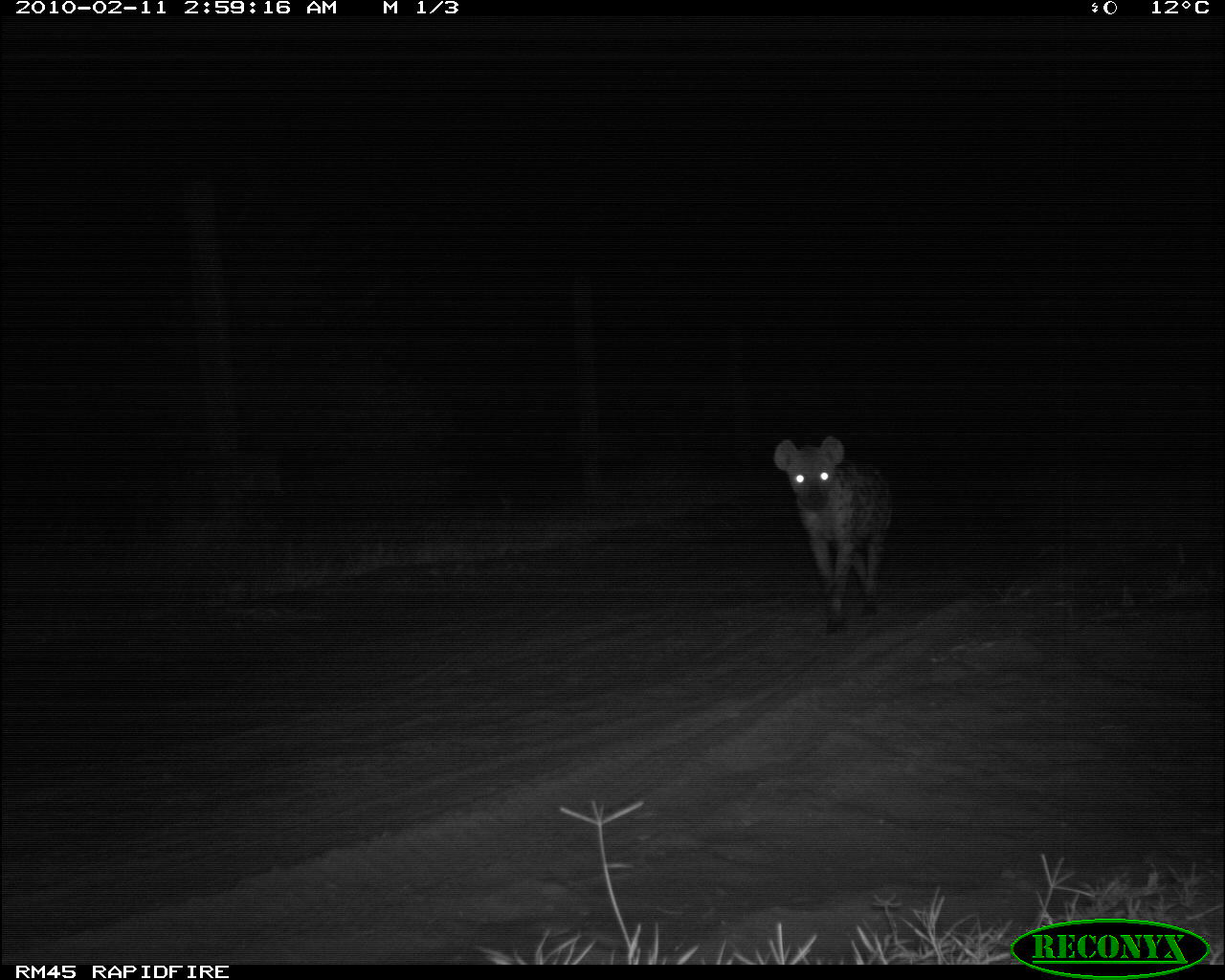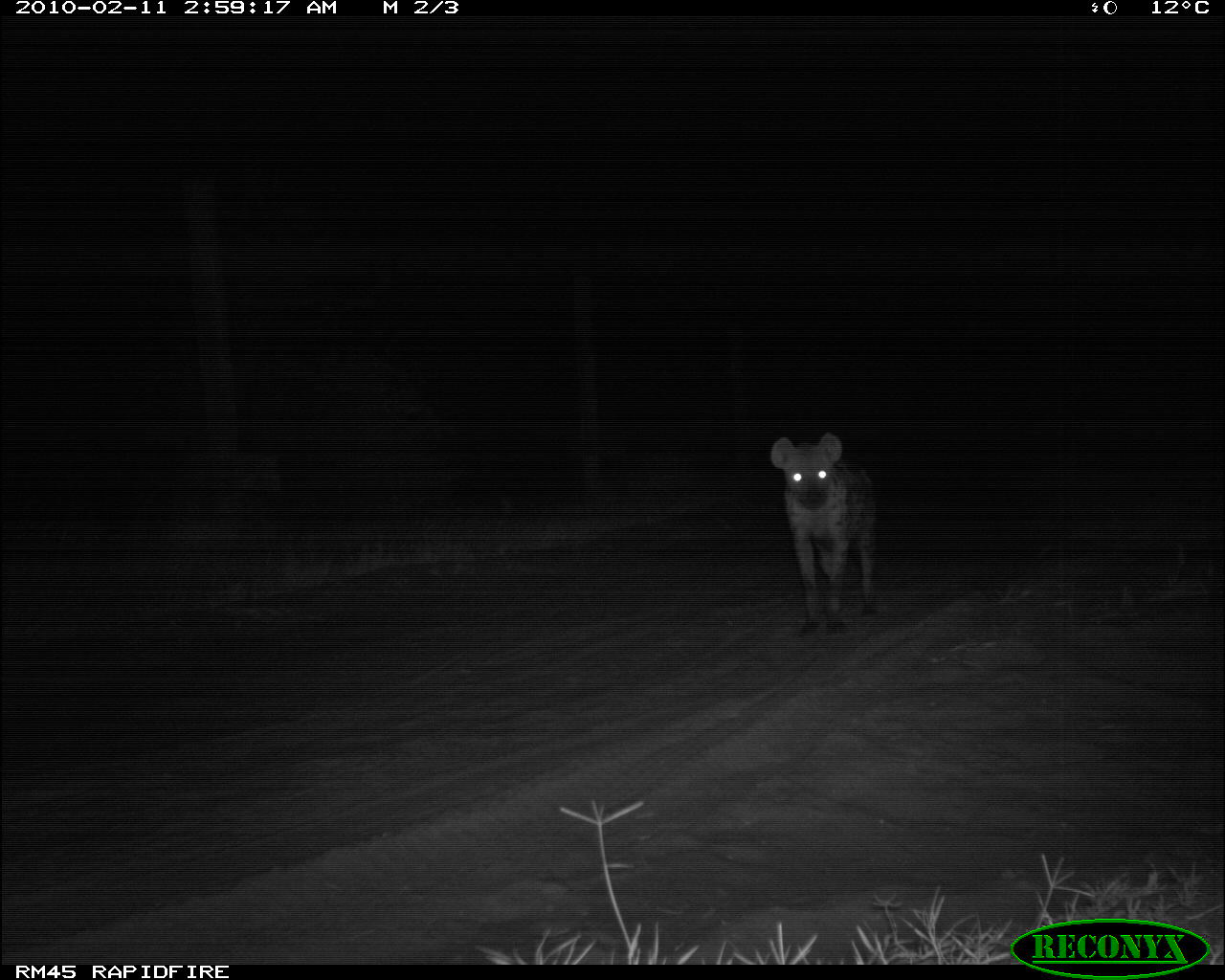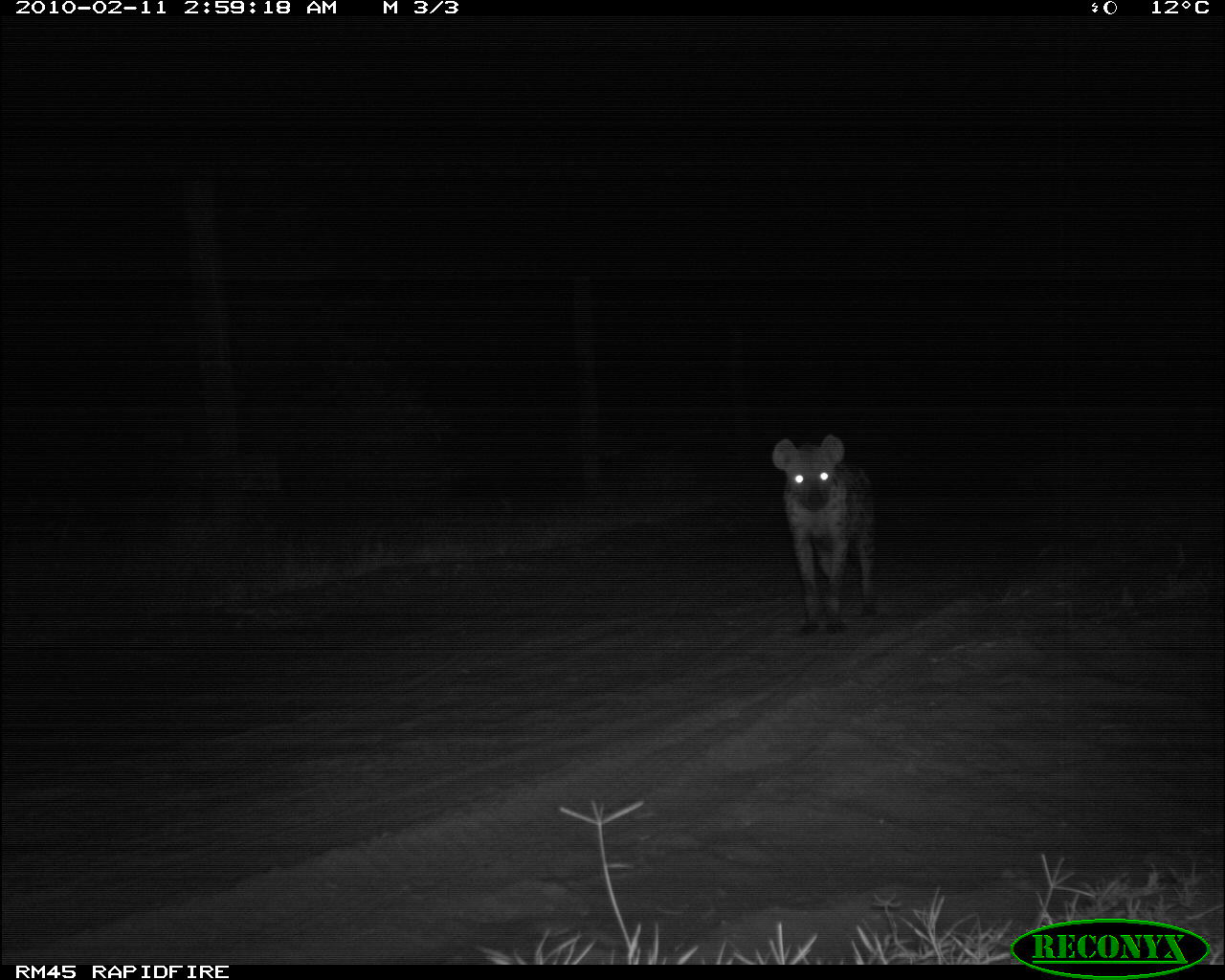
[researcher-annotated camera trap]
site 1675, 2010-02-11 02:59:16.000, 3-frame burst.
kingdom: Animalia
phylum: Chordata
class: Mammalia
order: Carnivora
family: Hyaenidae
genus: Crocuta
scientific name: Crocuta crocuta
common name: spotted hyena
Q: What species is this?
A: Crocuta crocuta (spotted hyena).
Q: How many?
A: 1.